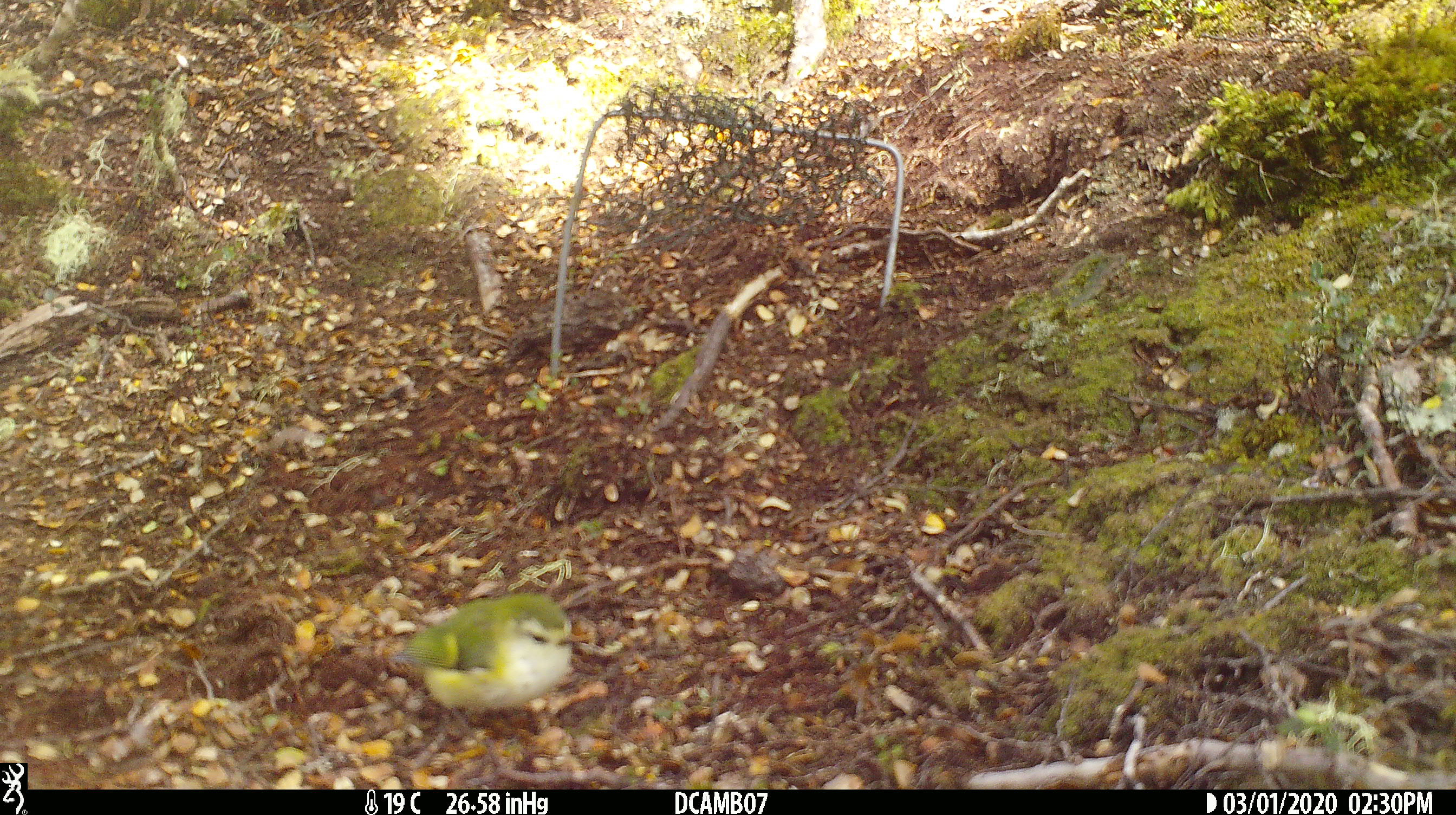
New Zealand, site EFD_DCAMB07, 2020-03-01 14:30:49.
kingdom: Animalia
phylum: Chordata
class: Aves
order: Passeriformes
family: Acanthisittidae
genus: Acanthisitta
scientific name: Acanthisitta chloris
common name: rifleman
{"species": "rifleman (Acanthisitta chloris)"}